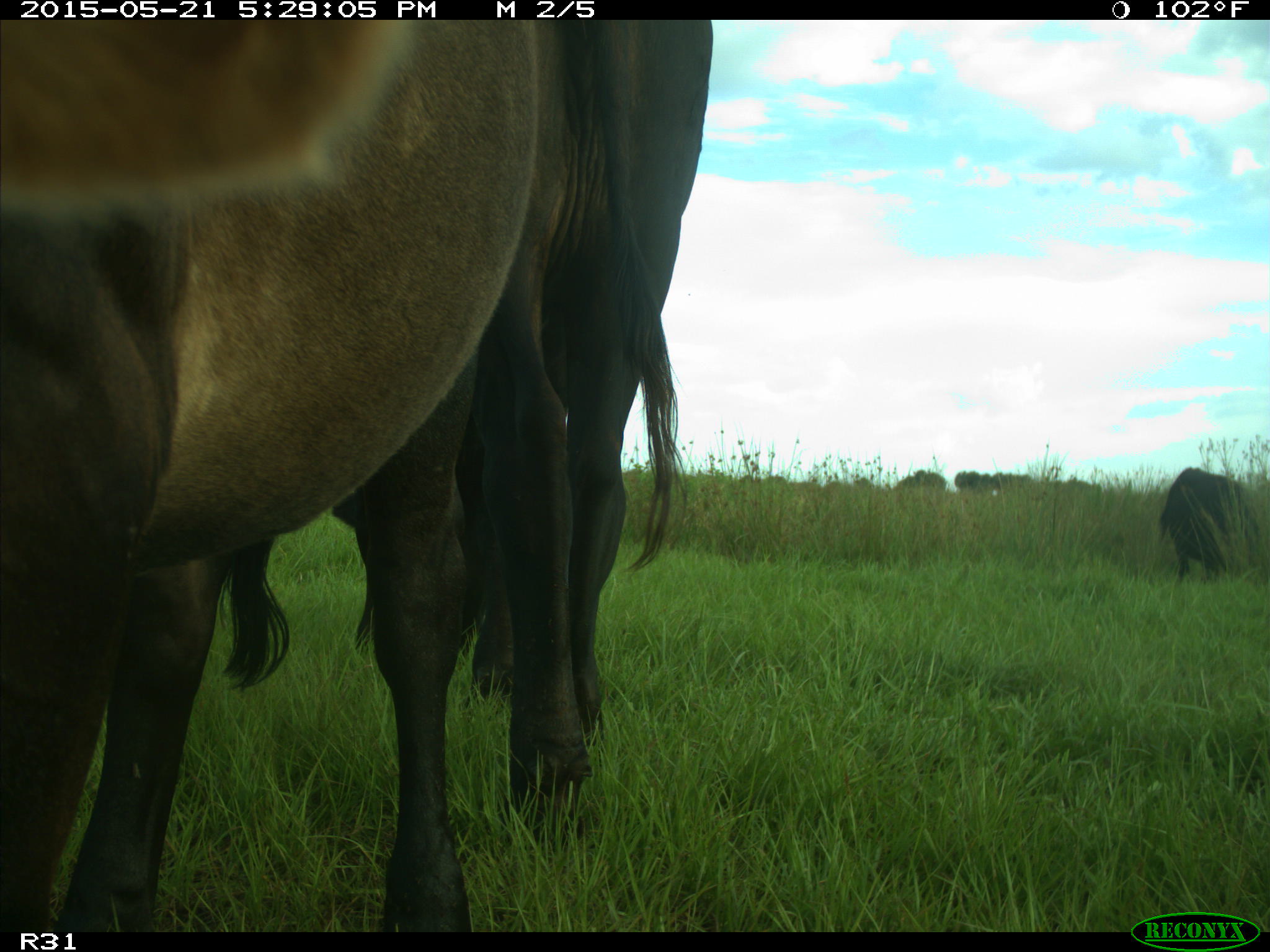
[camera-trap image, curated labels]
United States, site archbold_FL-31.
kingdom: Animalia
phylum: Chordata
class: Mammalia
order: Artiodactyla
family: Bovidae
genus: Bos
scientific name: Bos taurus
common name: domestic cow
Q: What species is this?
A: Bos taurus (domestic cow).